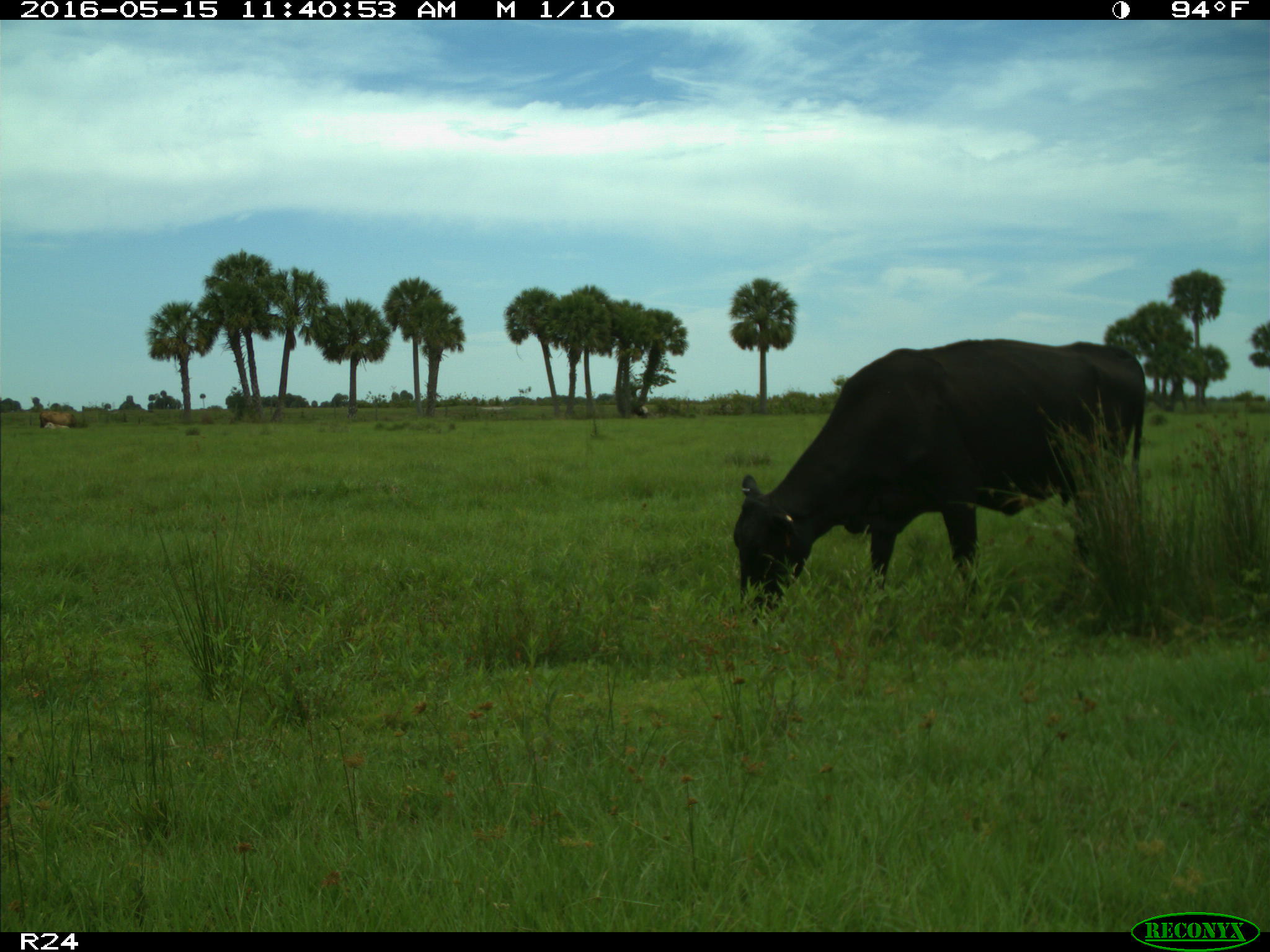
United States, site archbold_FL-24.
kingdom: Animalia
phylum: Chordata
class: Mammalia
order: Artiodactyla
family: Bovidae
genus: Bos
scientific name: Bos taurus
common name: domestic cow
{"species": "Bos taurus (domestic cow)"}